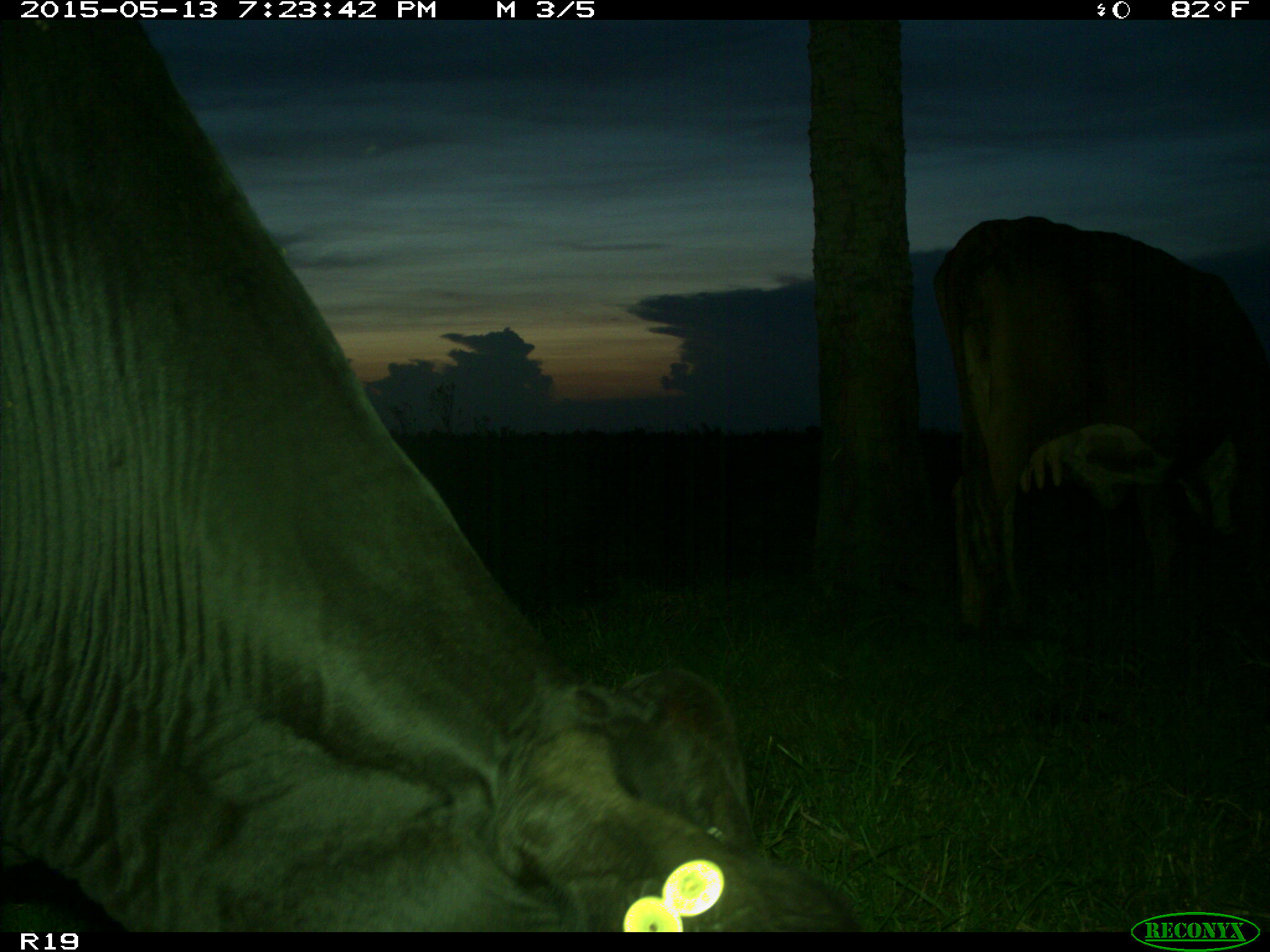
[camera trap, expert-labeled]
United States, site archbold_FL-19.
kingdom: Animalia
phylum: Chordata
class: Mammalia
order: Artiodactyla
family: Bovidae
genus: Bos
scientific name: Bos taurus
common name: domestic cow